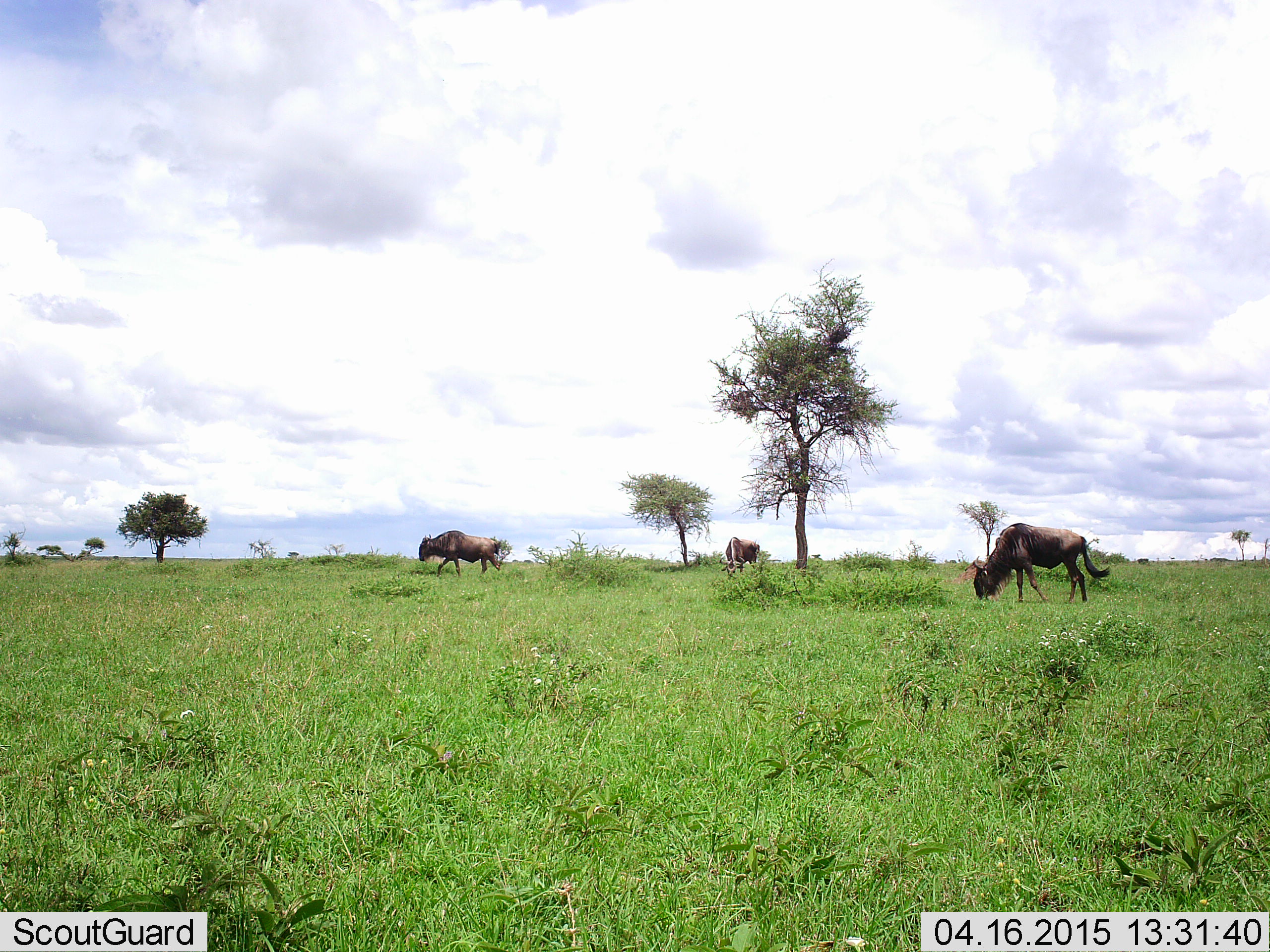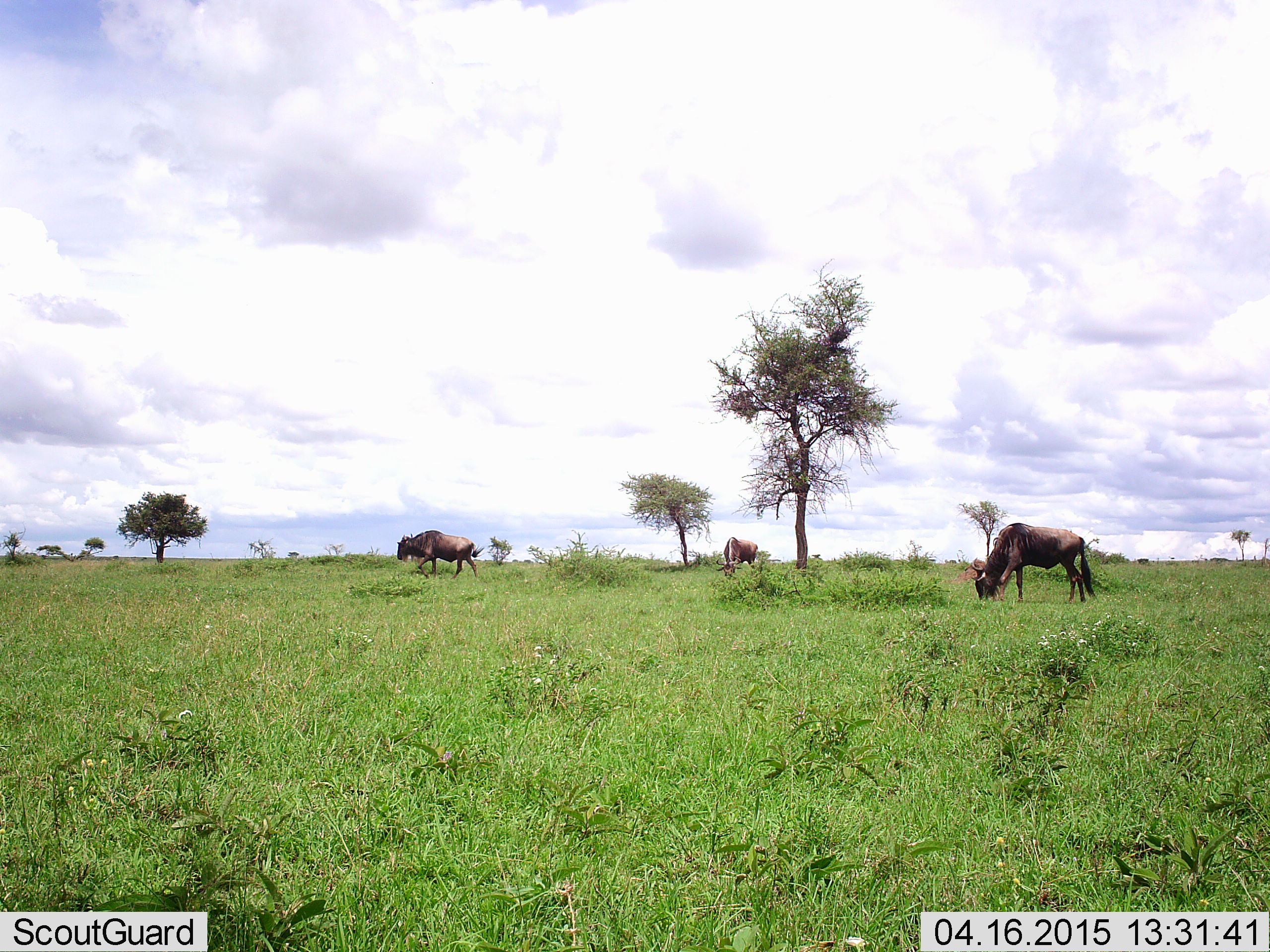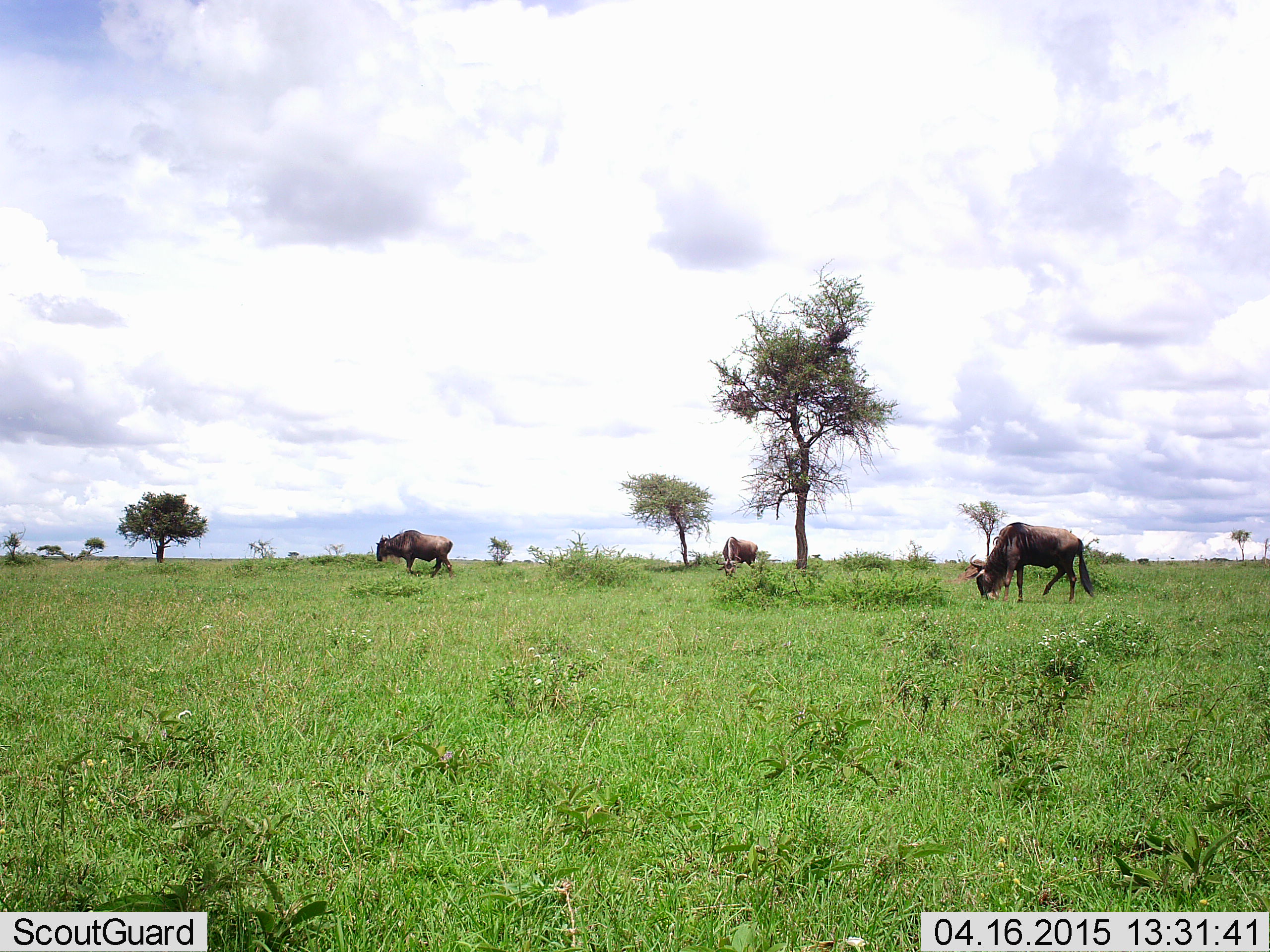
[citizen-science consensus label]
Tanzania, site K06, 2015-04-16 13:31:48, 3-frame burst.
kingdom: Animalia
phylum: Chordata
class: Mammalia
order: Artiodactyla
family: Bovidae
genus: Connochaetes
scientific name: Connochaetes taurinus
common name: blue wildebeest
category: wildebeest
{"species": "wildebeest (blue wildebeest) (Connochaetes taurinus)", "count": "3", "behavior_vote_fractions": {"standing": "50%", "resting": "0%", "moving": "90%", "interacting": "0%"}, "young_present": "0%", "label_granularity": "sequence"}